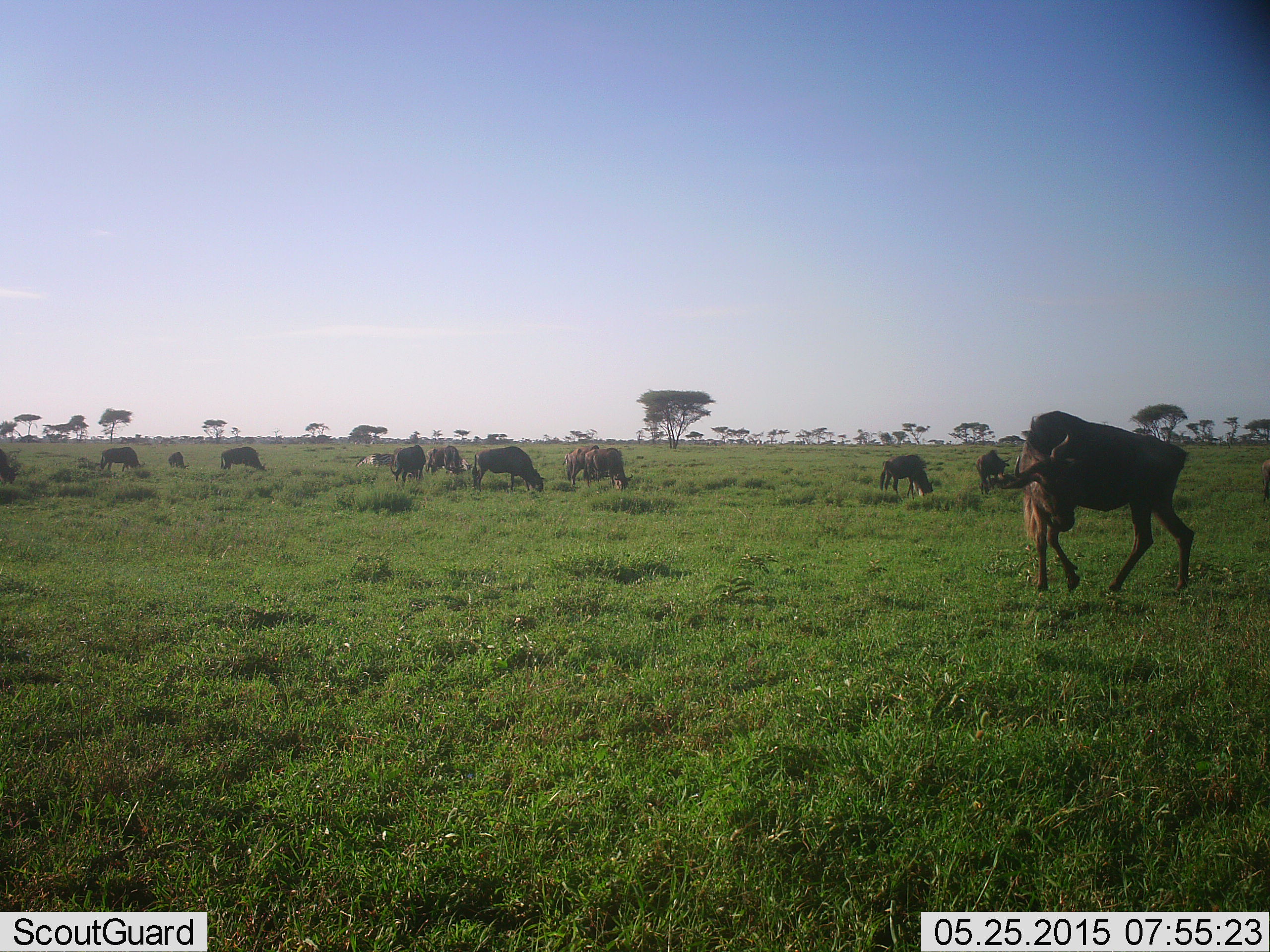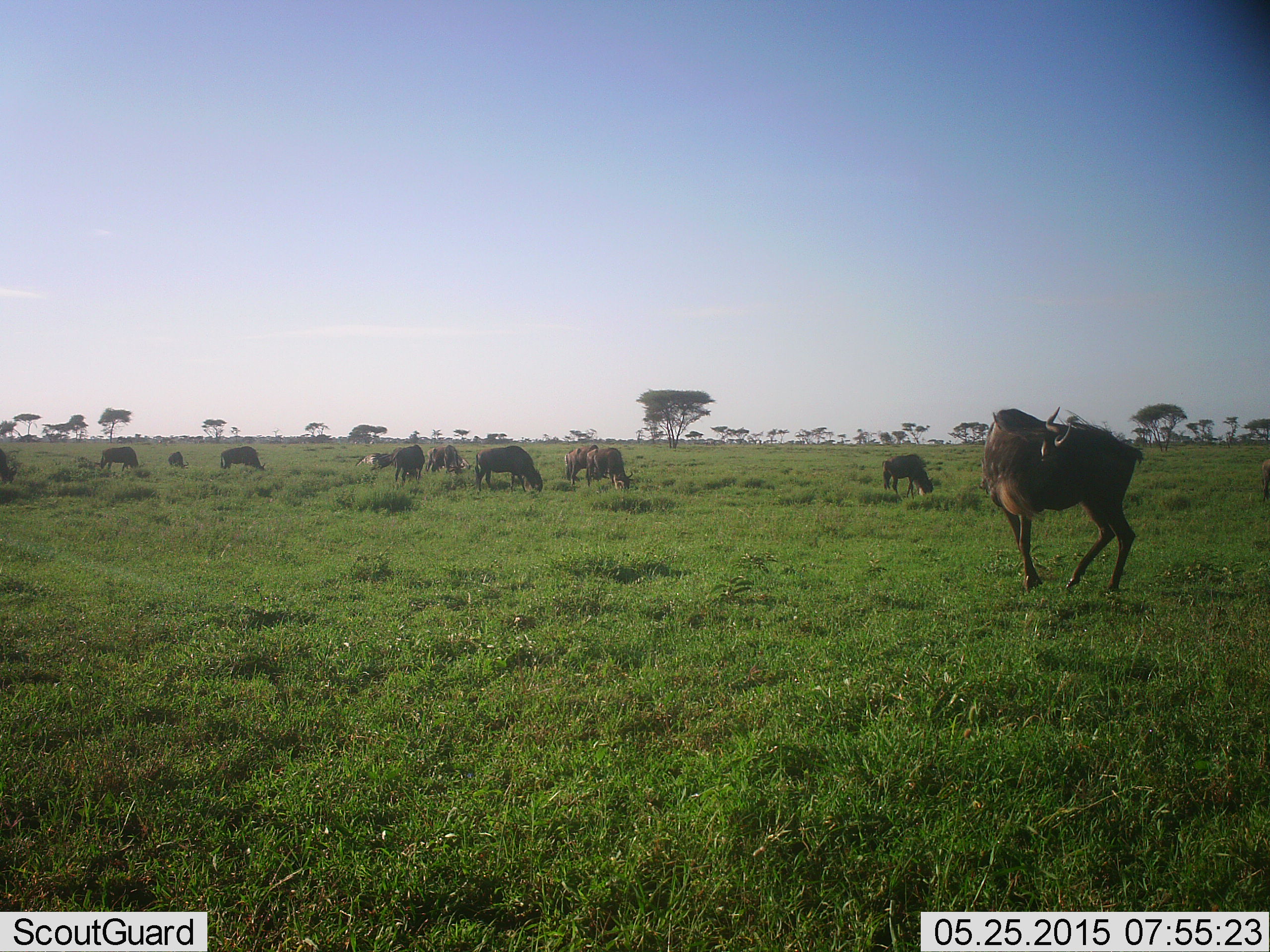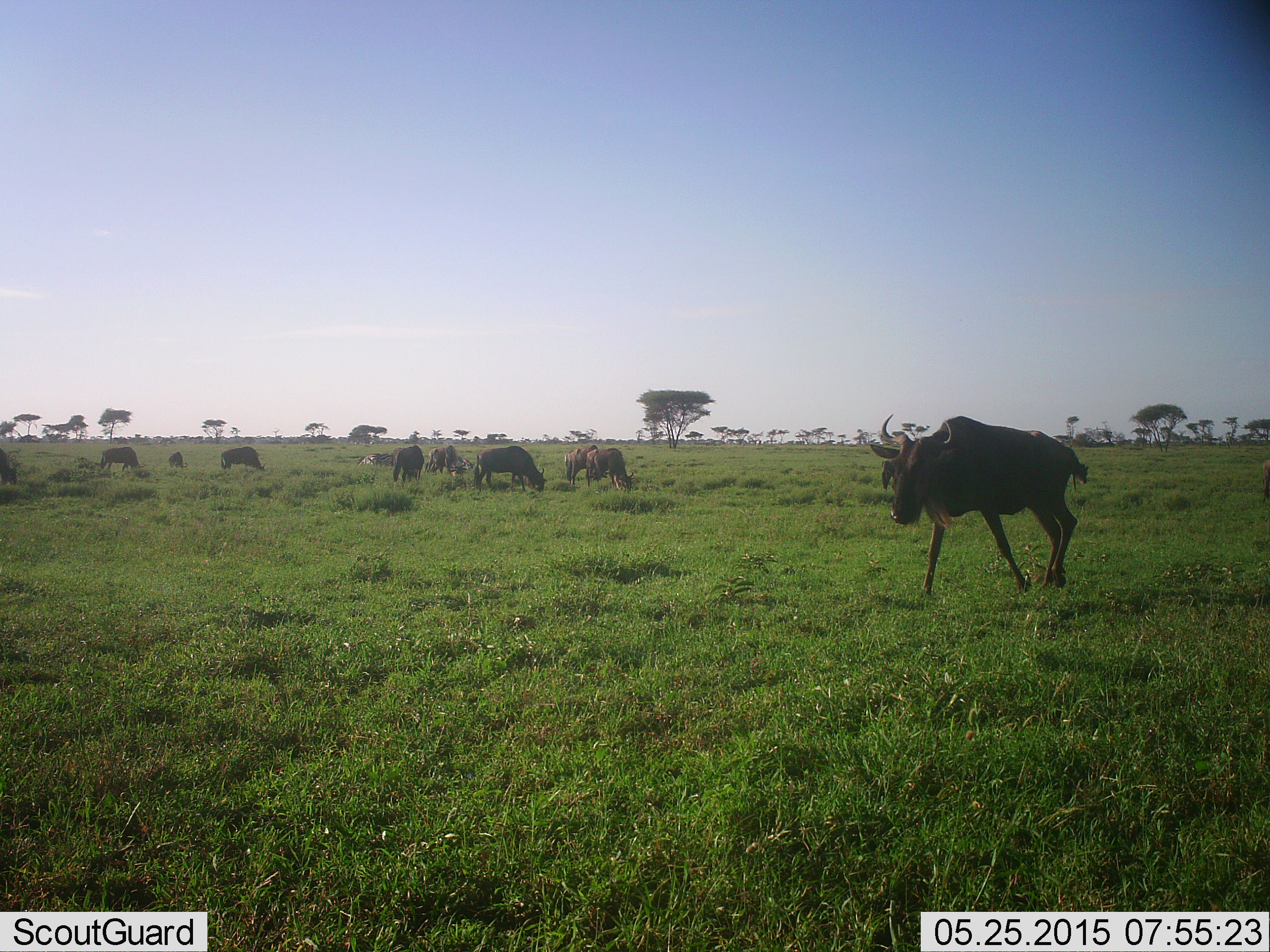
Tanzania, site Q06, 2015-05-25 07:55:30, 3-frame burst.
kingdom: Animalia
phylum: Chordata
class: Mammalia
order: Artiodactyla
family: Bovidae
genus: Connochaetes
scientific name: Connochaetes taurinus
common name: blue wildebeest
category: wildebeest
Wildebeest (blue wildebeest) (Connochaetes taurinus), count 11-50. Behavior (volunteer vote fractions): standing 75%, resting 17%, moving 50%, interacting 0%. Young present (vote fraction): 8%. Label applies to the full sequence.